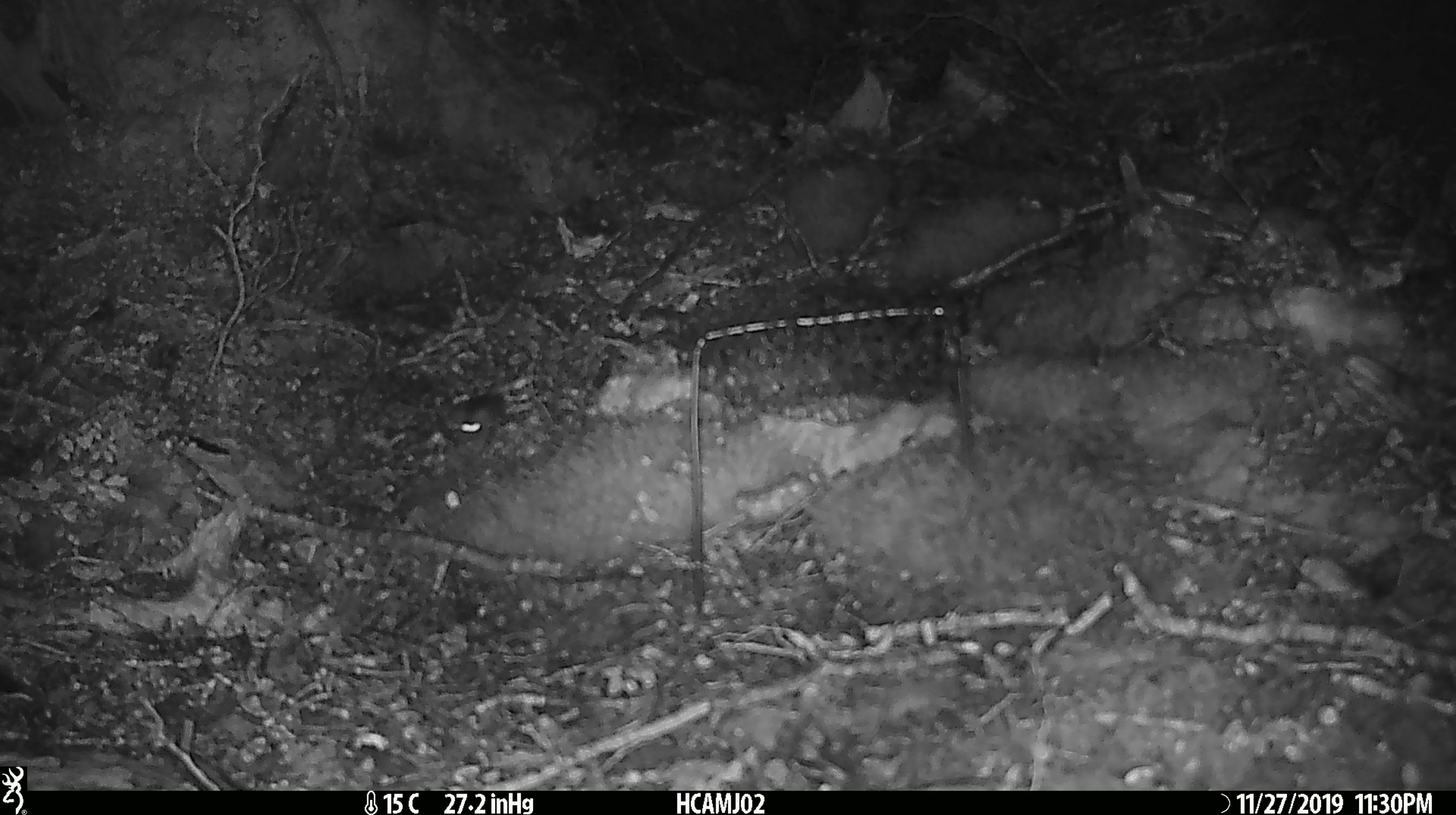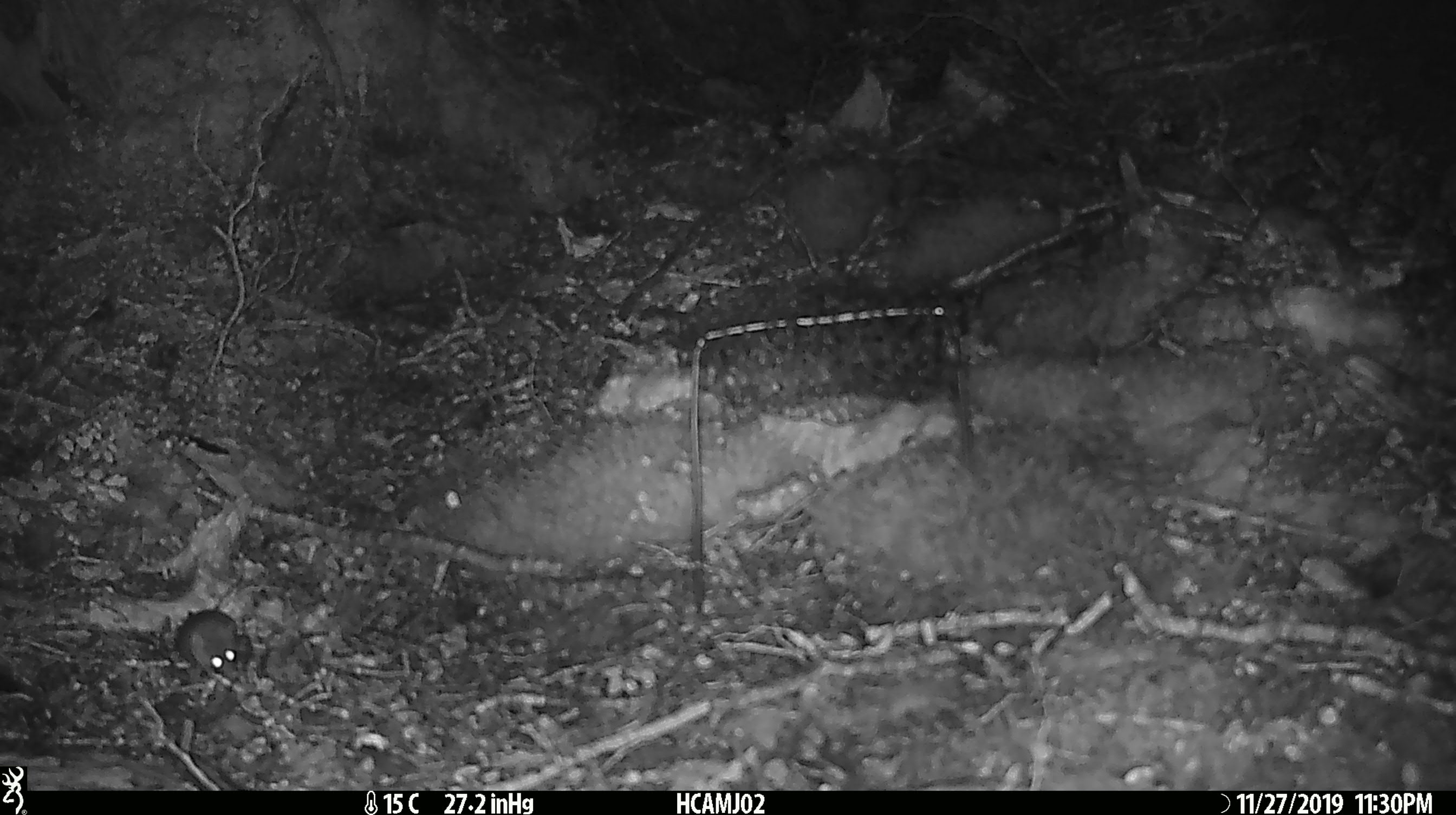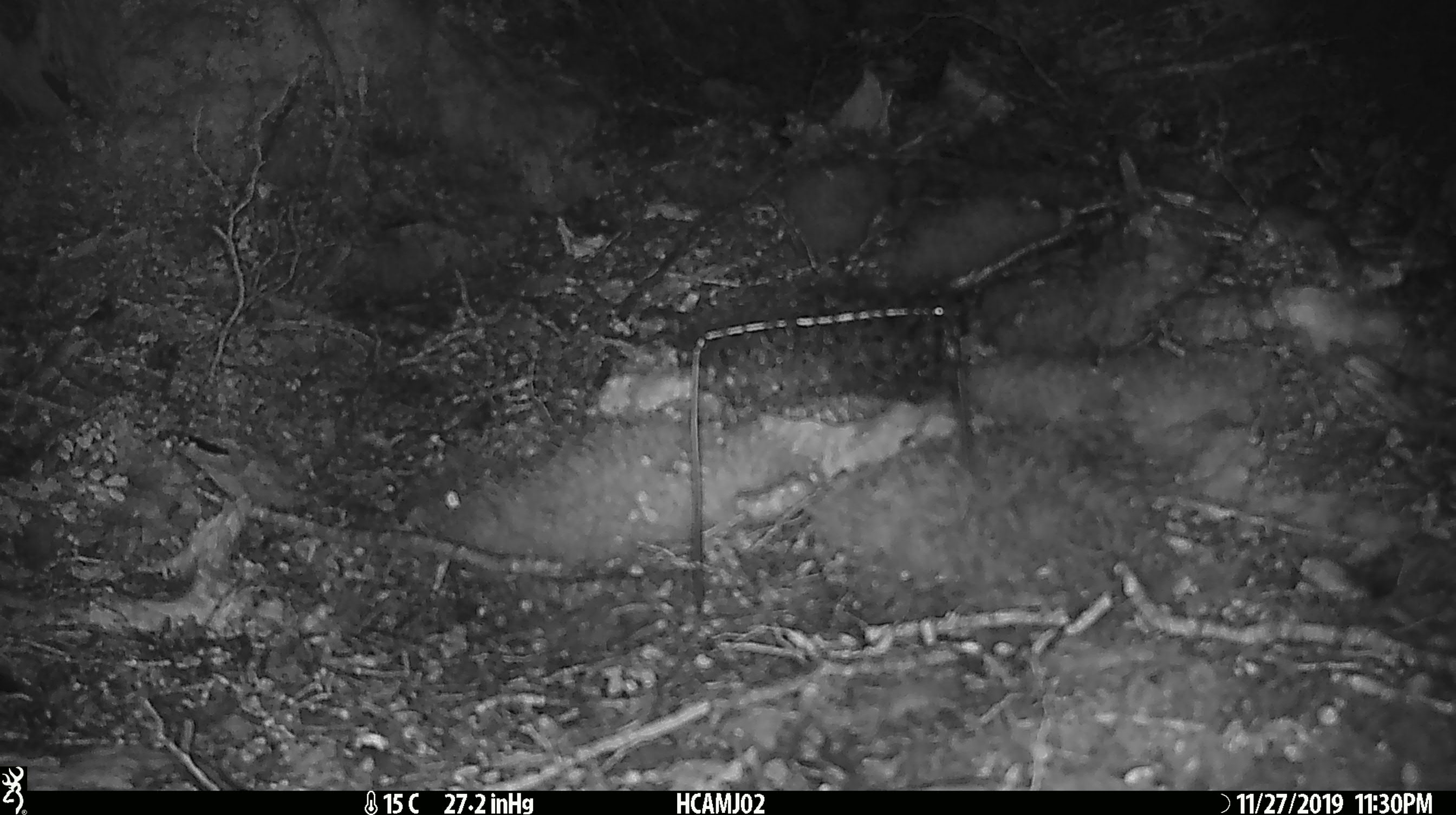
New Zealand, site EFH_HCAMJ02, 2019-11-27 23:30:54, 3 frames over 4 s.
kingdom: Animalia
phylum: Chordata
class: Mammalia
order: Rodentia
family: Muridae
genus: Mus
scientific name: Mus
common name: mouse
Mouse (Mus).